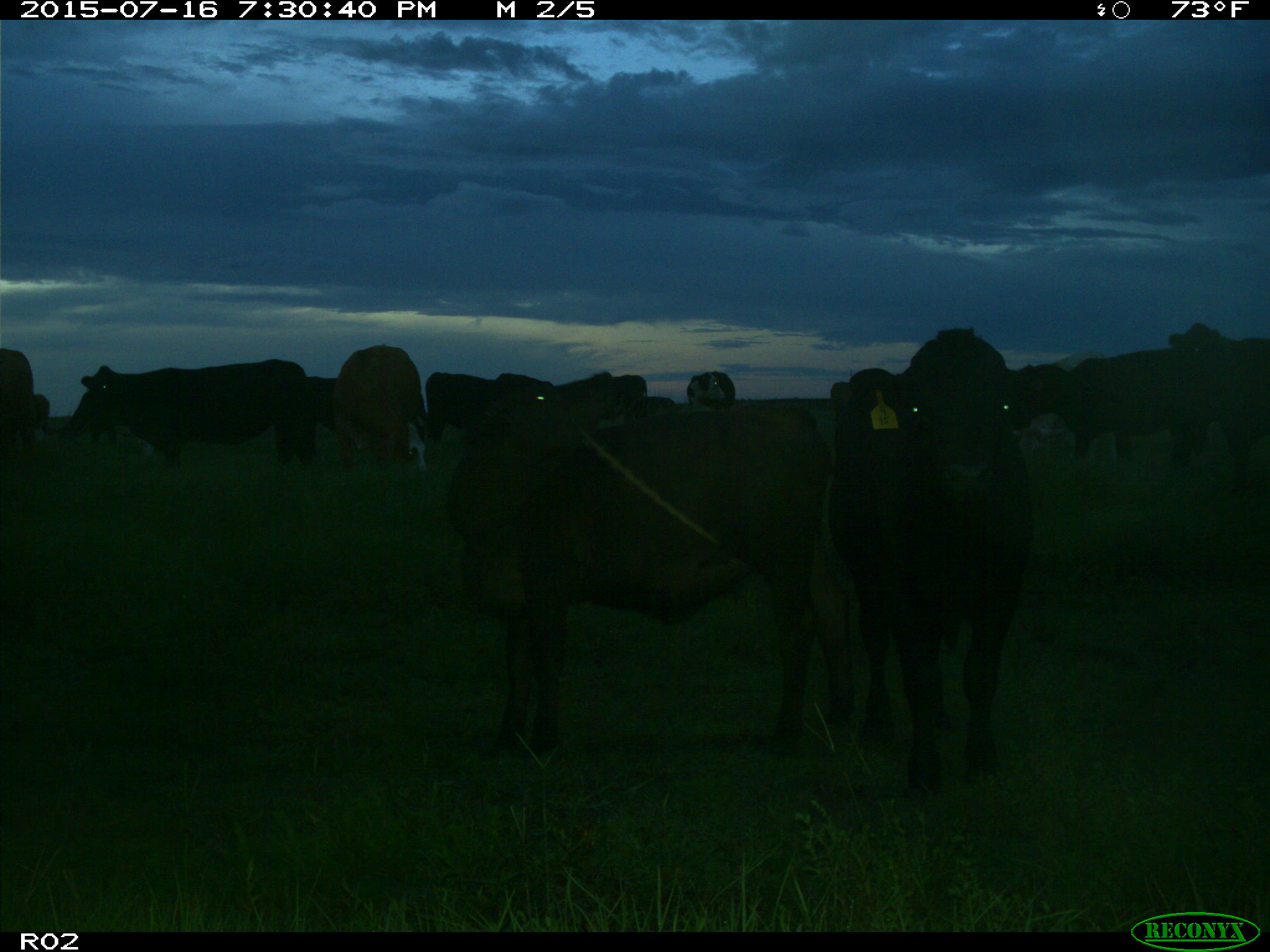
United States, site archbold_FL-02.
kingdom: Animalia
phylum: Chordata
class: Mammalia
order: Artiodactyla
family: Bovidae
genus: Bos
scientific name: Bos taurus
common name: domestic cow